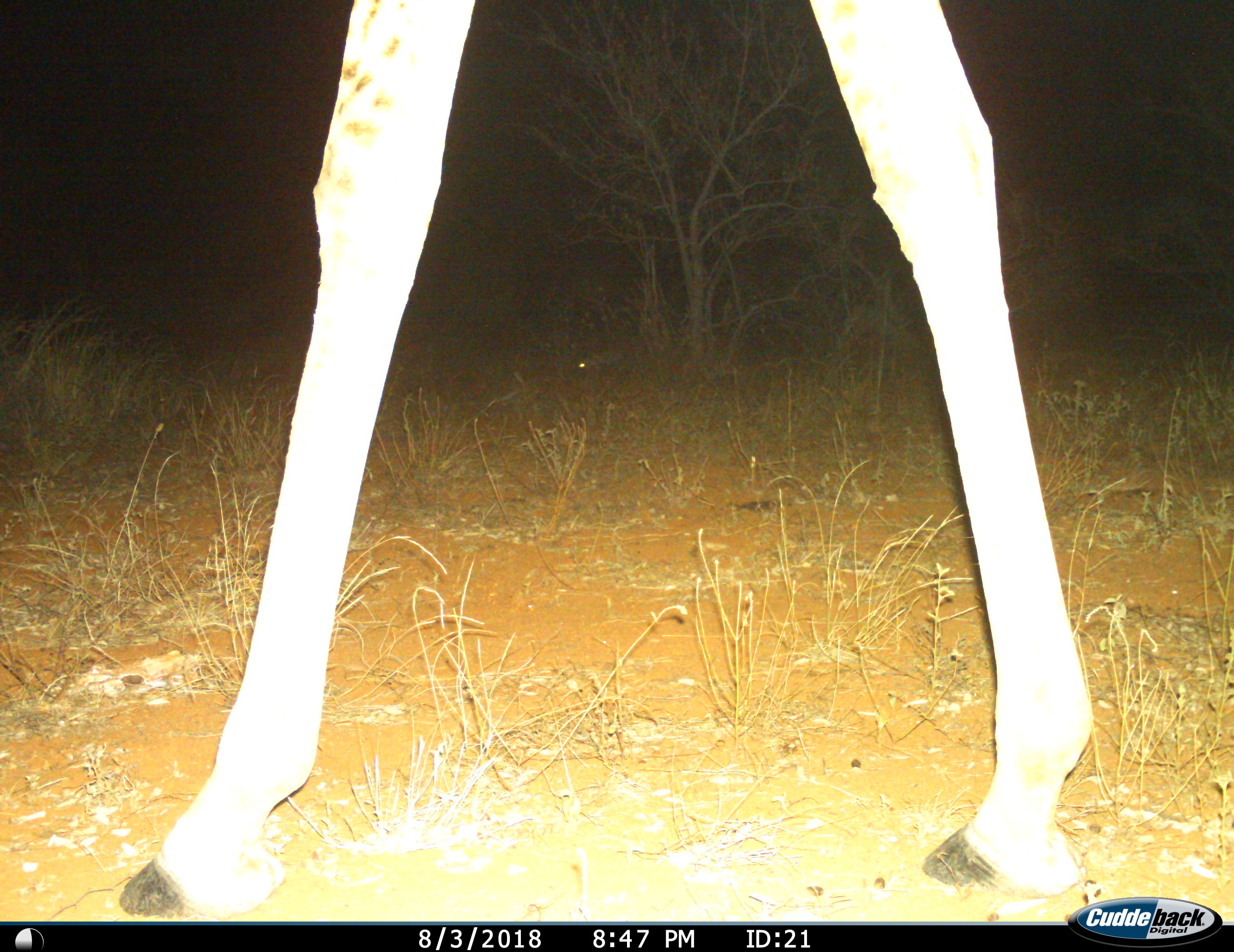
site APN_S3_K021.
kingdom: Animalia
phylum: Chordata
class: Mammalia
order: Artiodactyla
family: Giraffidae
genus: Giraffa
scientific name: Giraffa camelopardalis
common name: giraffe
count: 1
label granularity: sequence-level